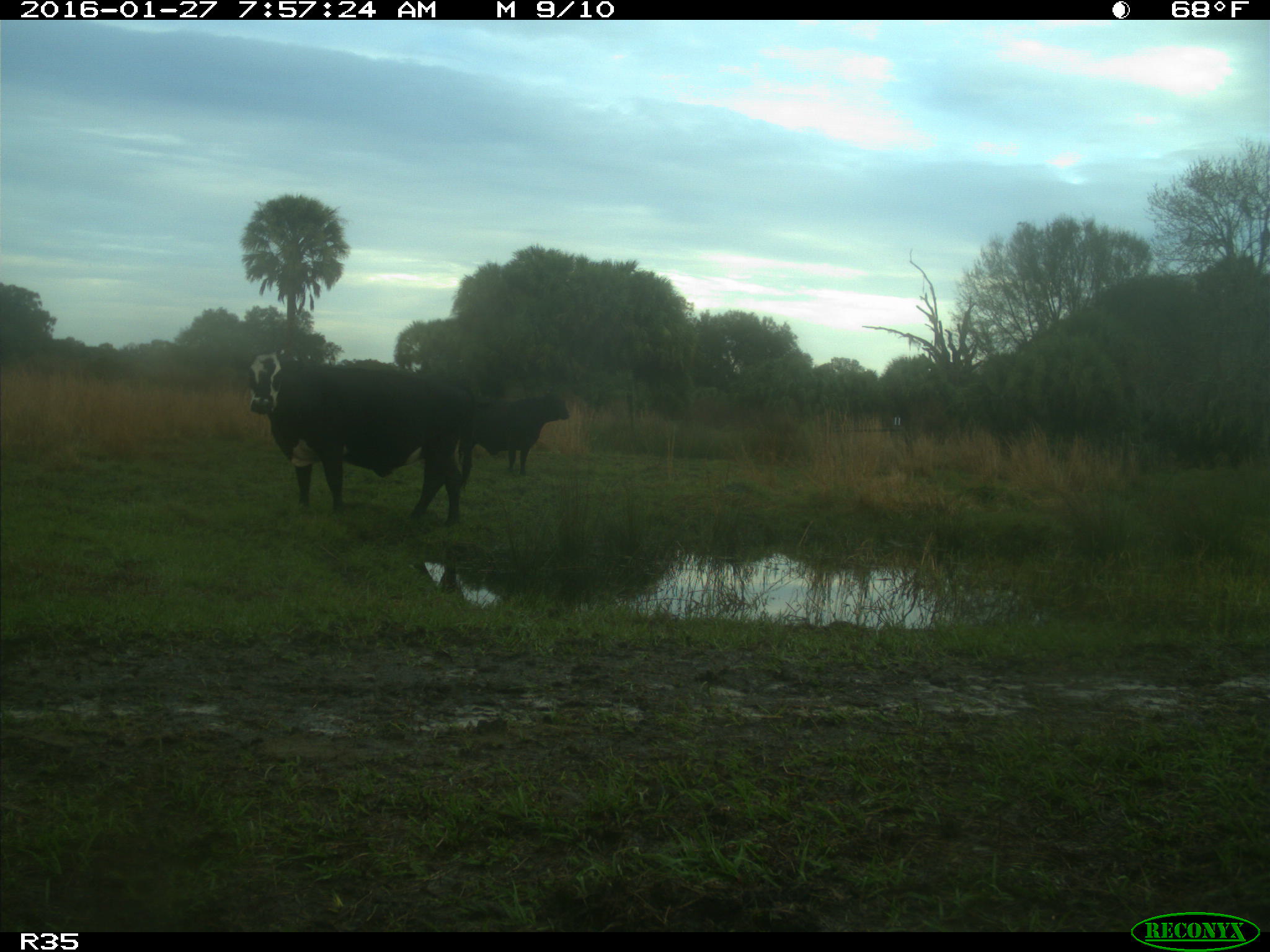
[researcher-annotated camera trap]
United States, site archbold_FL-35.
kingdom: Animalia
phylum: Chordata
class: Mammalia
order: Artiodactyla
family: Bovidae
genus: Bos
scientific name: Bos taurus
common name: domestic cow